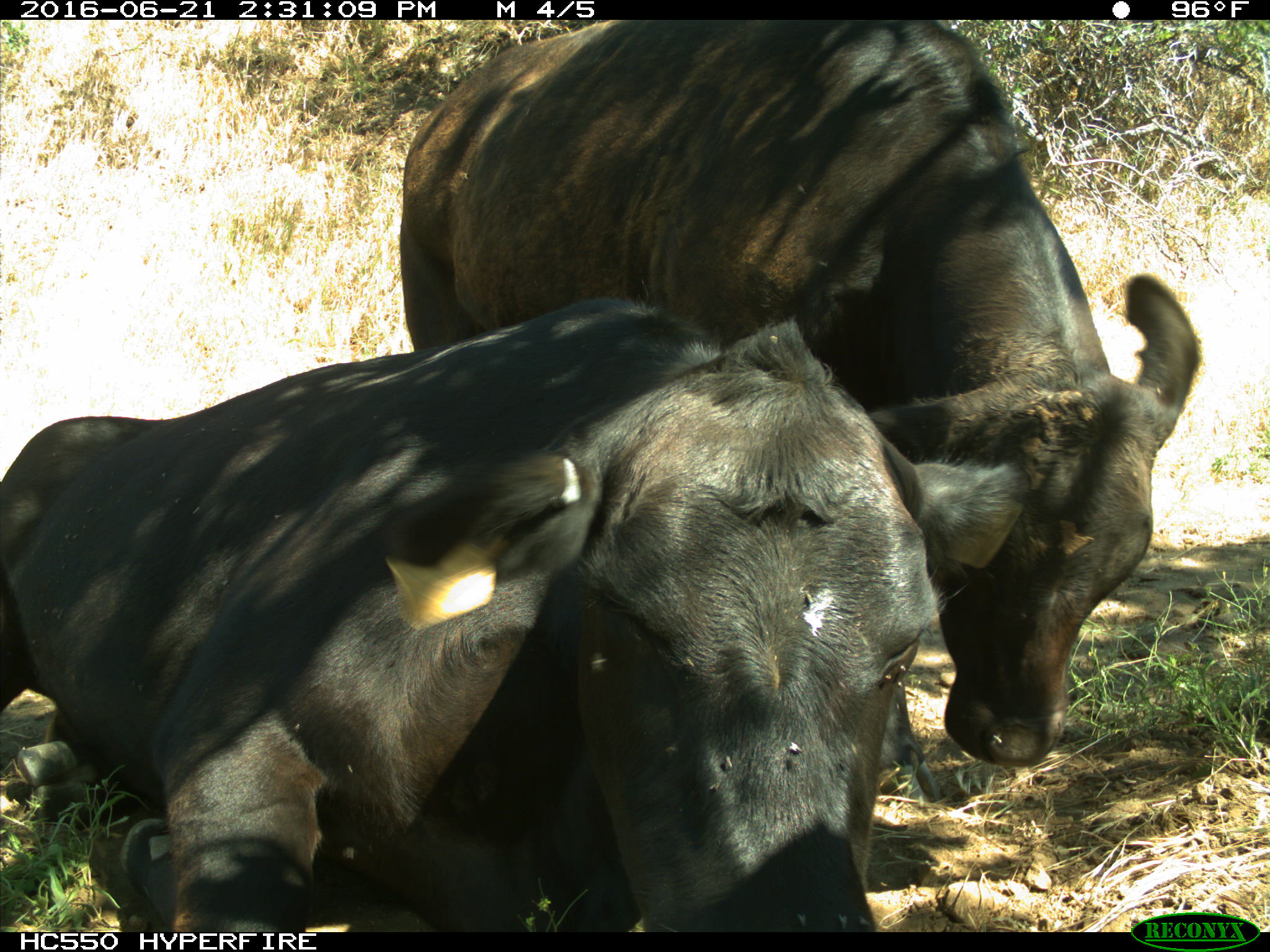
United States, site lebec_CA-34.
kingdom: Animalia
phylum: Chordata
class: Mammalia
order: Artiodactyla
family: Bovidae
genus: Bos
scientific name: Bos taurus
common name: domestic cow